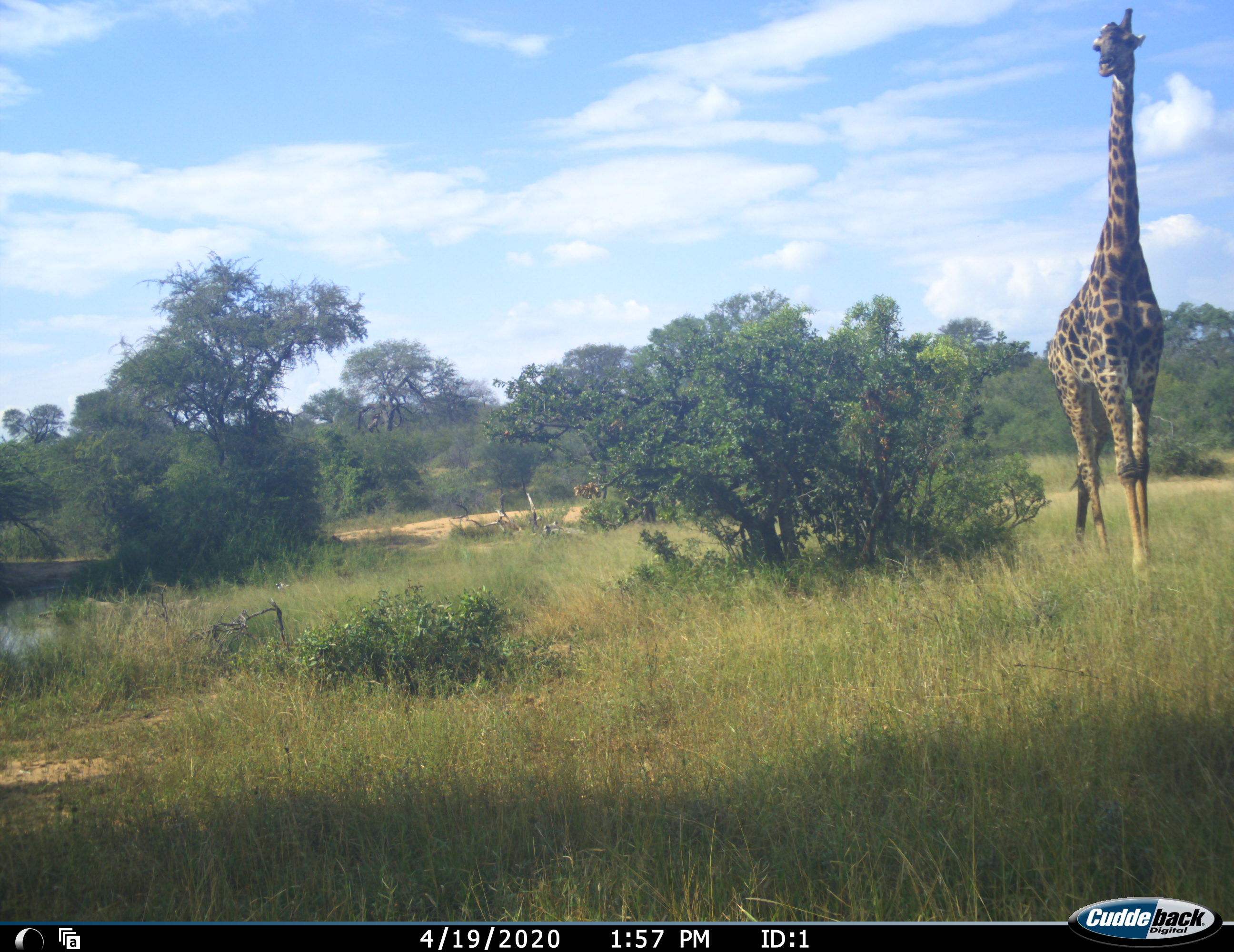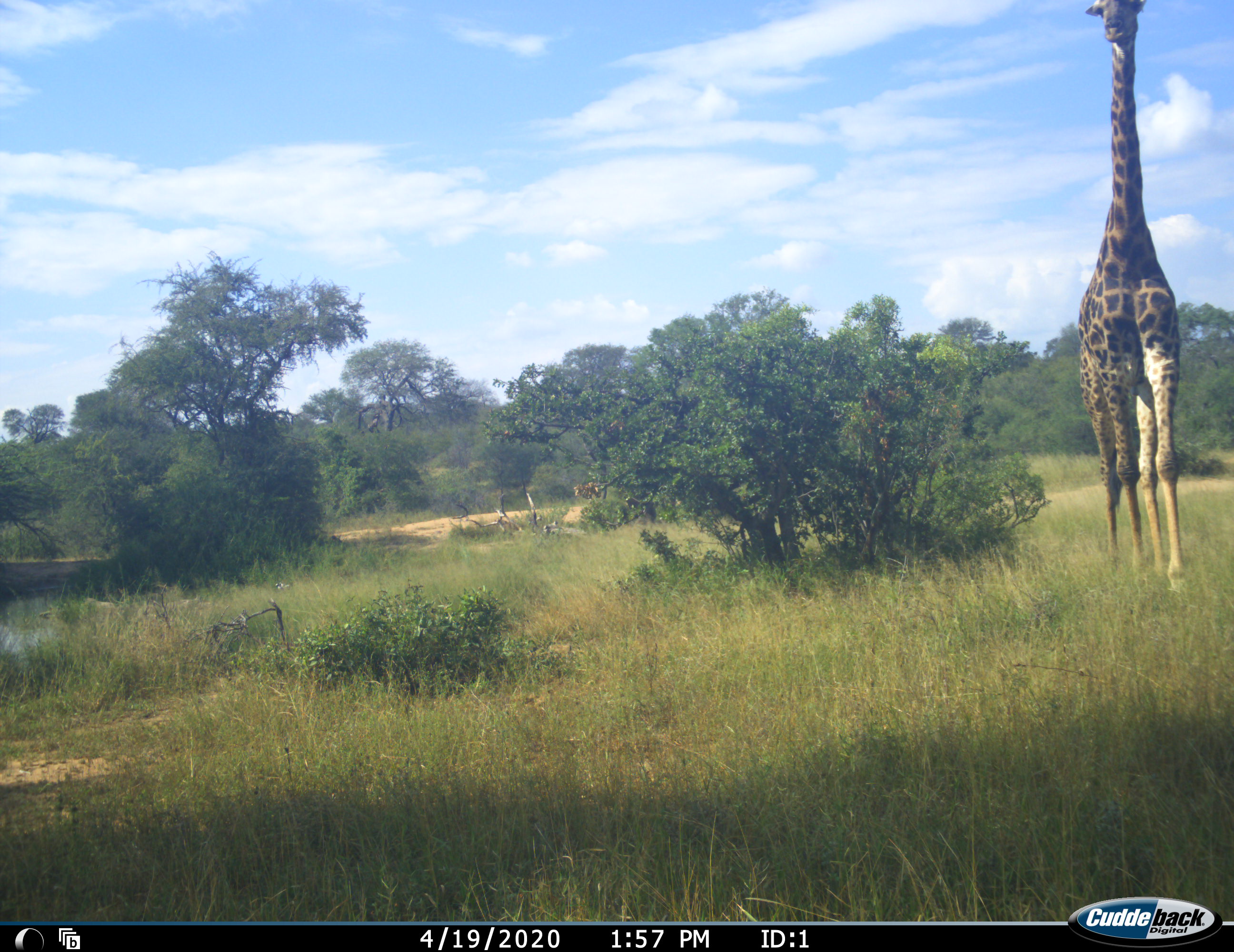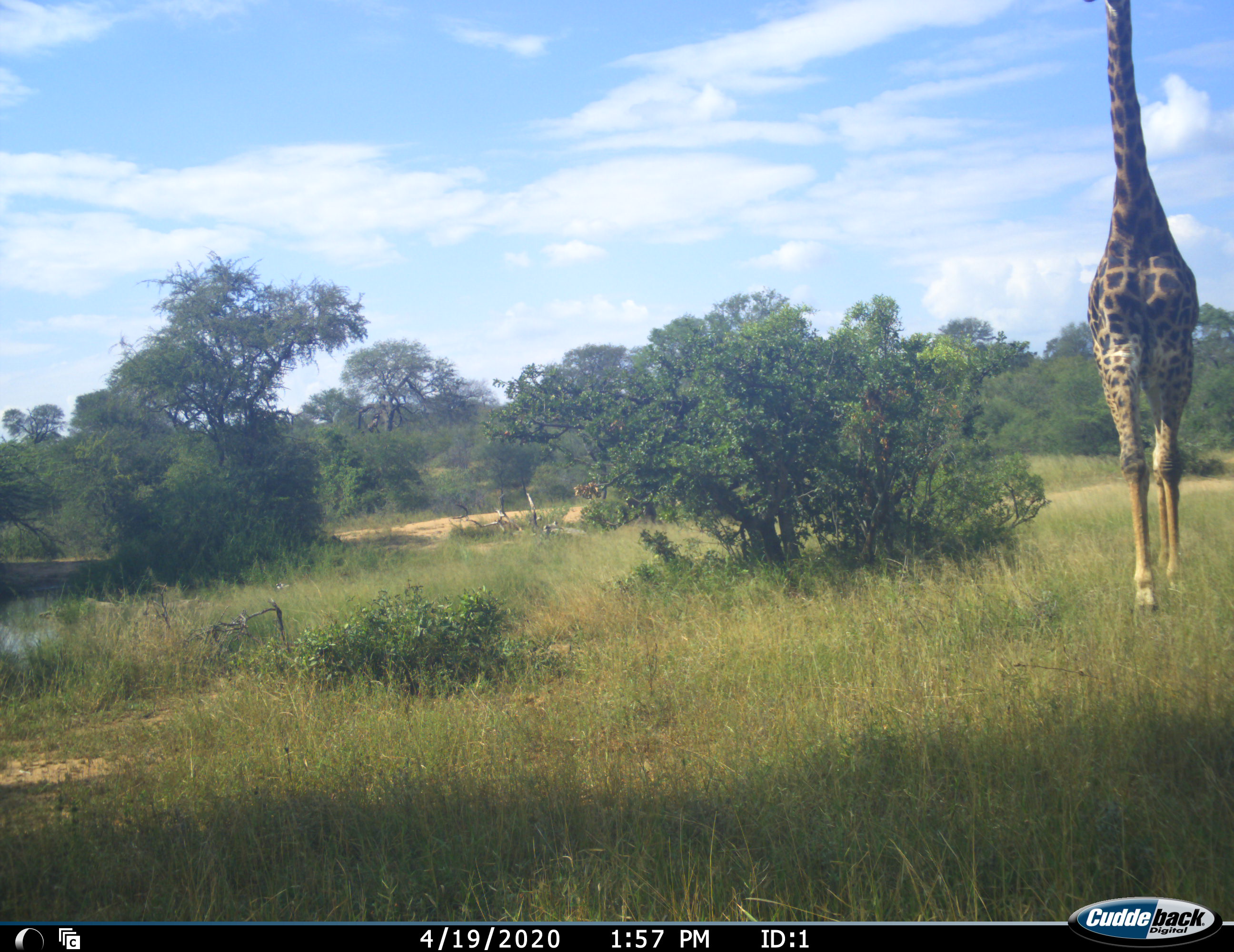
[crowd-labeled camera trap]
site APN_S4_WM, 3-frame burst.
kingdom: Animalia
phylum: Chordata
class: Mammalia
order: Artiodactyla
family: Giraffidae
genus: Giraffa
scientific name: Giraffa camelopardalis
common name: giraffe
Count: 1.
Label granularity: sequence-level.